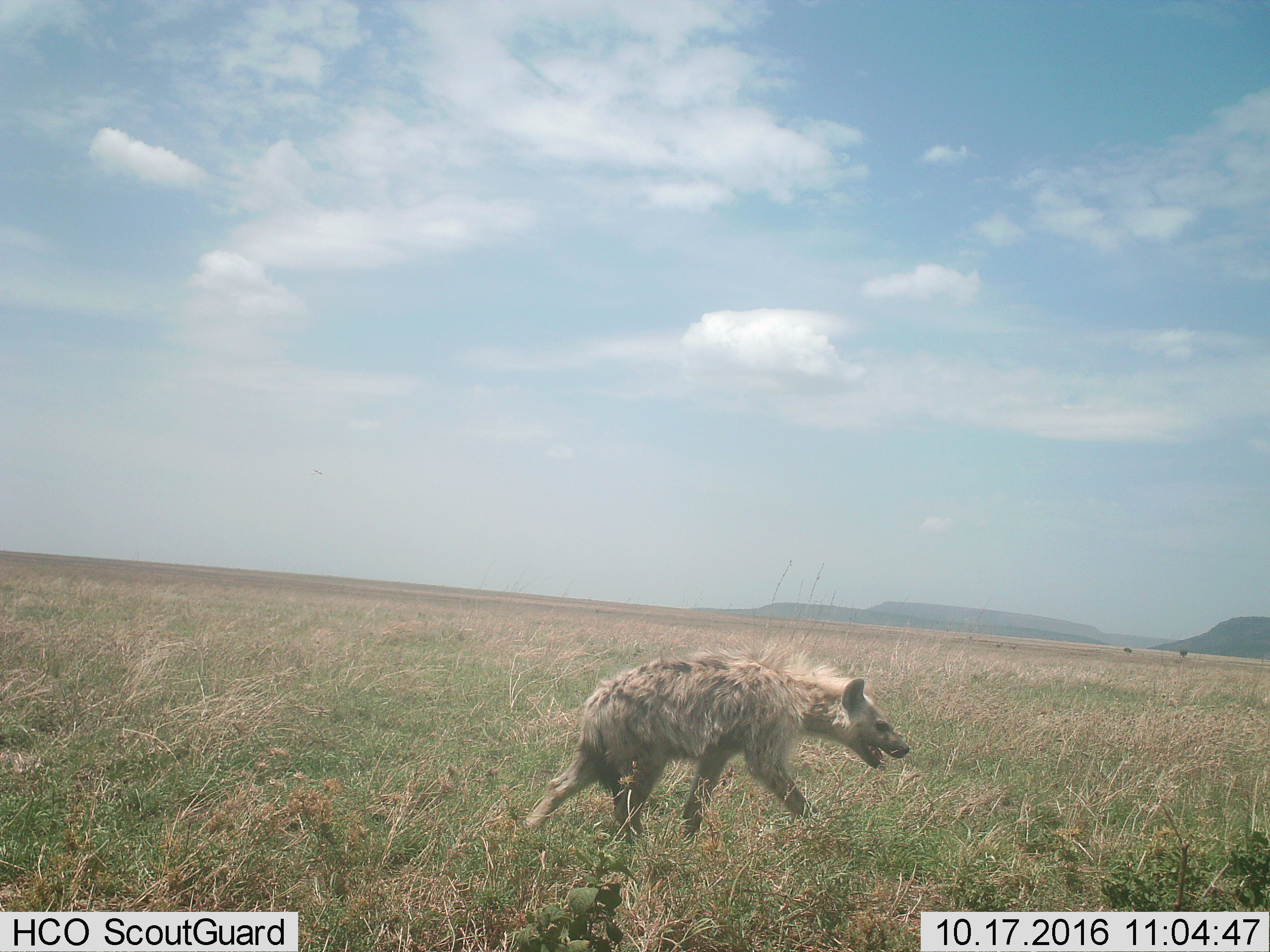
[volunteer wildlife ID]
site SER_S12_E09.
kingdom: Animalia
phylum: Chordata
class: Mammalia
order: Carnivora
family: Hyaenidae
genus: Crocuta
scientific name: Crocuta crocuta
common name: spotted hyena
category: hyenaspotted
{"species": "hyenaspotted (spotted hyena) (Crocuta crocuta)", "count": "1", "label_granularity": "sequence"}